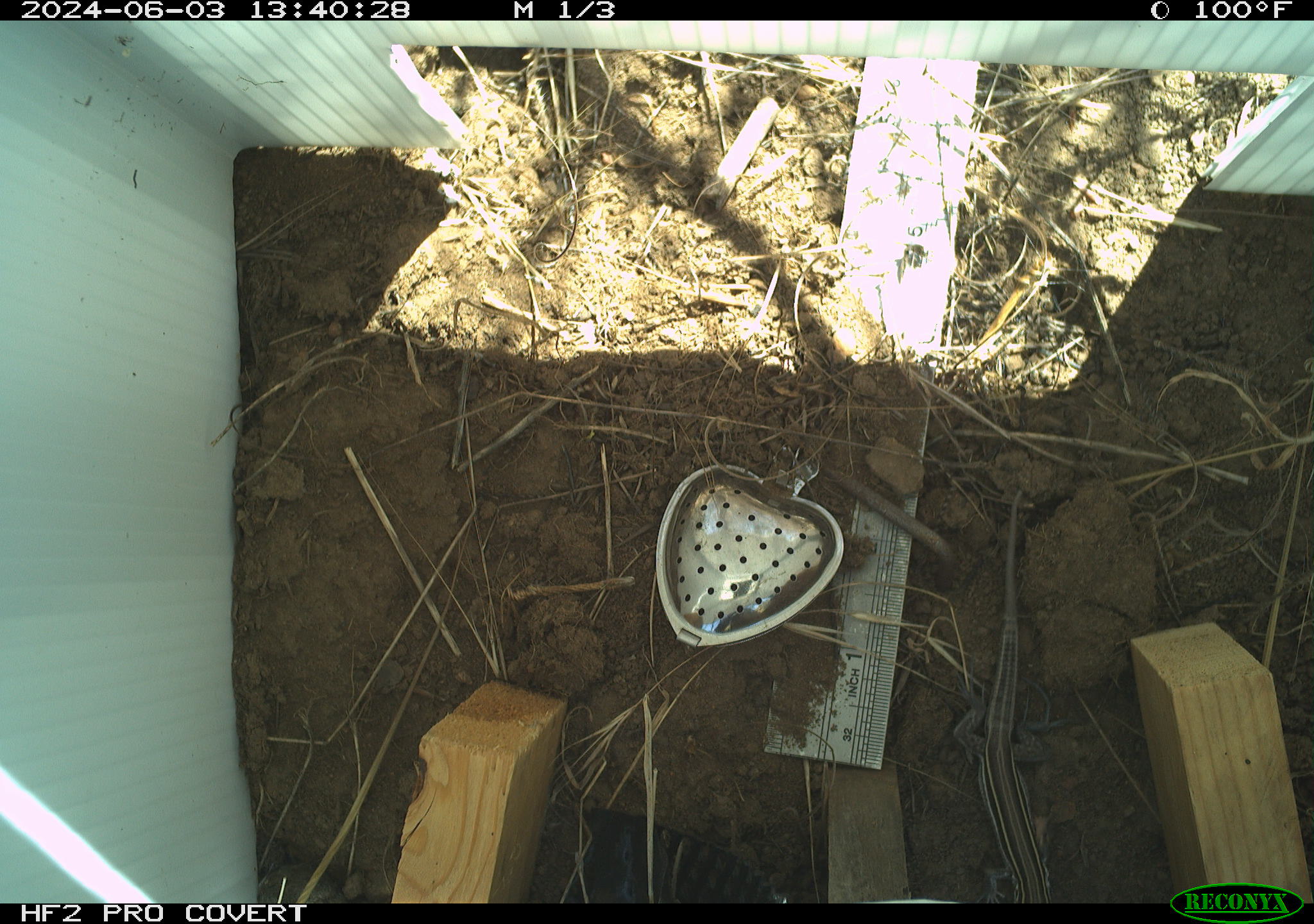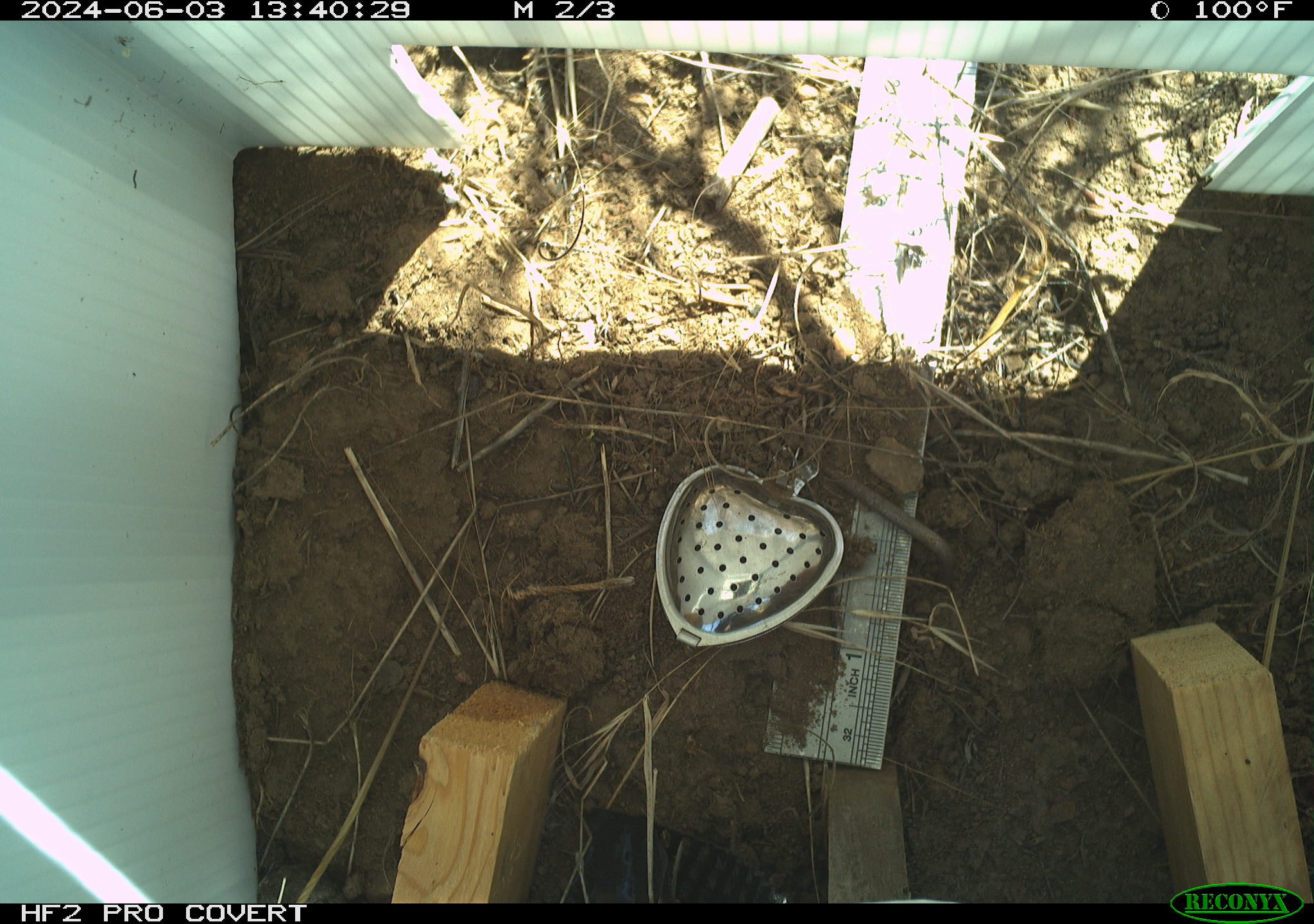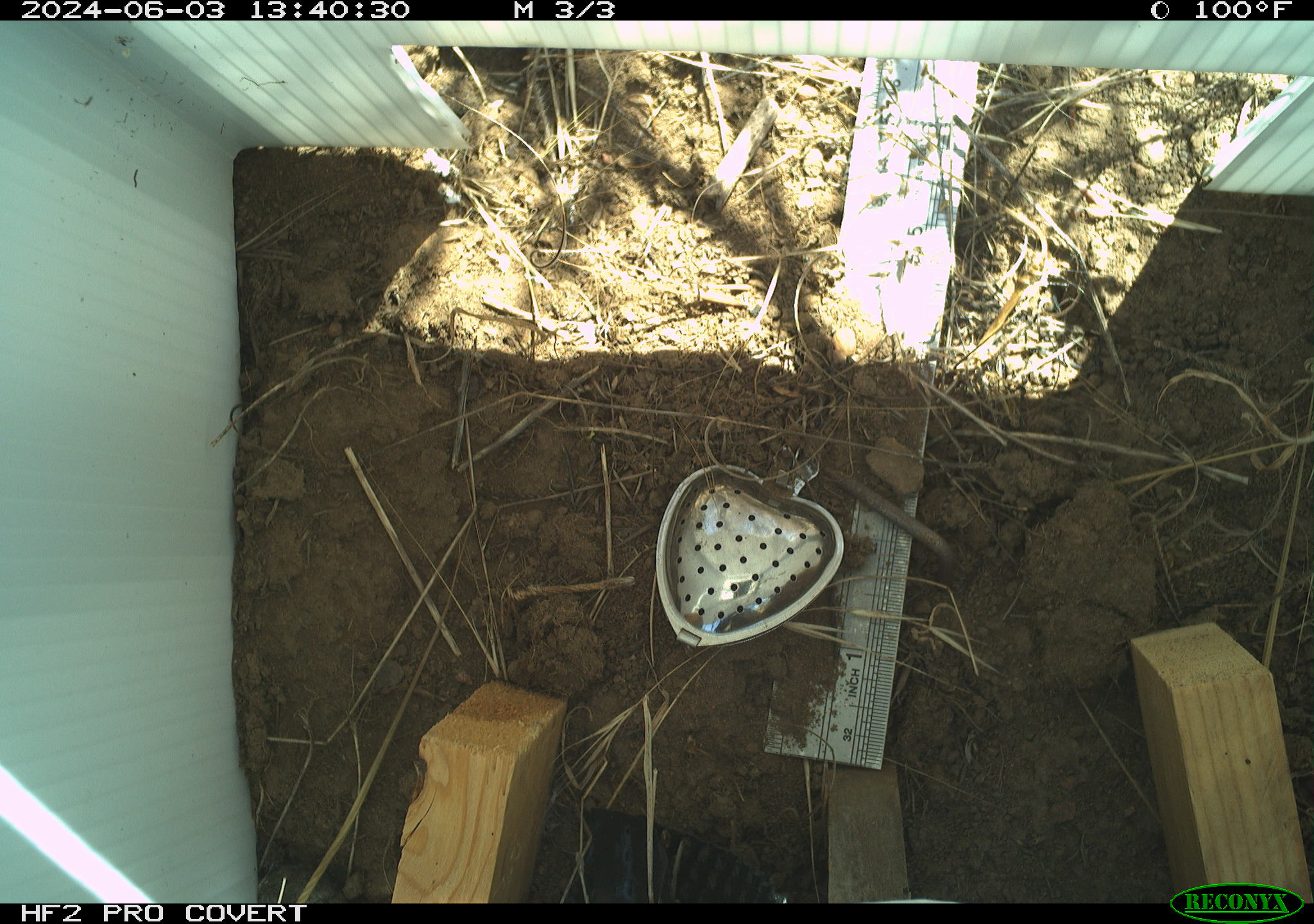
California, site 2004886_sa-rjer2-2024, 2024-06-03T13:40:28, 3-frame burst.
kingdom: Animalia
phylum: Chordata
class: Reptilia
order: Squamata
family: Teiidae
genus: Aspidoscelis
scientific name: Aspidoscelis hyperythrus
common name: orange-throated whiptail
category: belding's orange-throated whiptail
Belding's orange-throated whiptail (orange-throated whiptail) (Aspidoscelis hyperythrus).